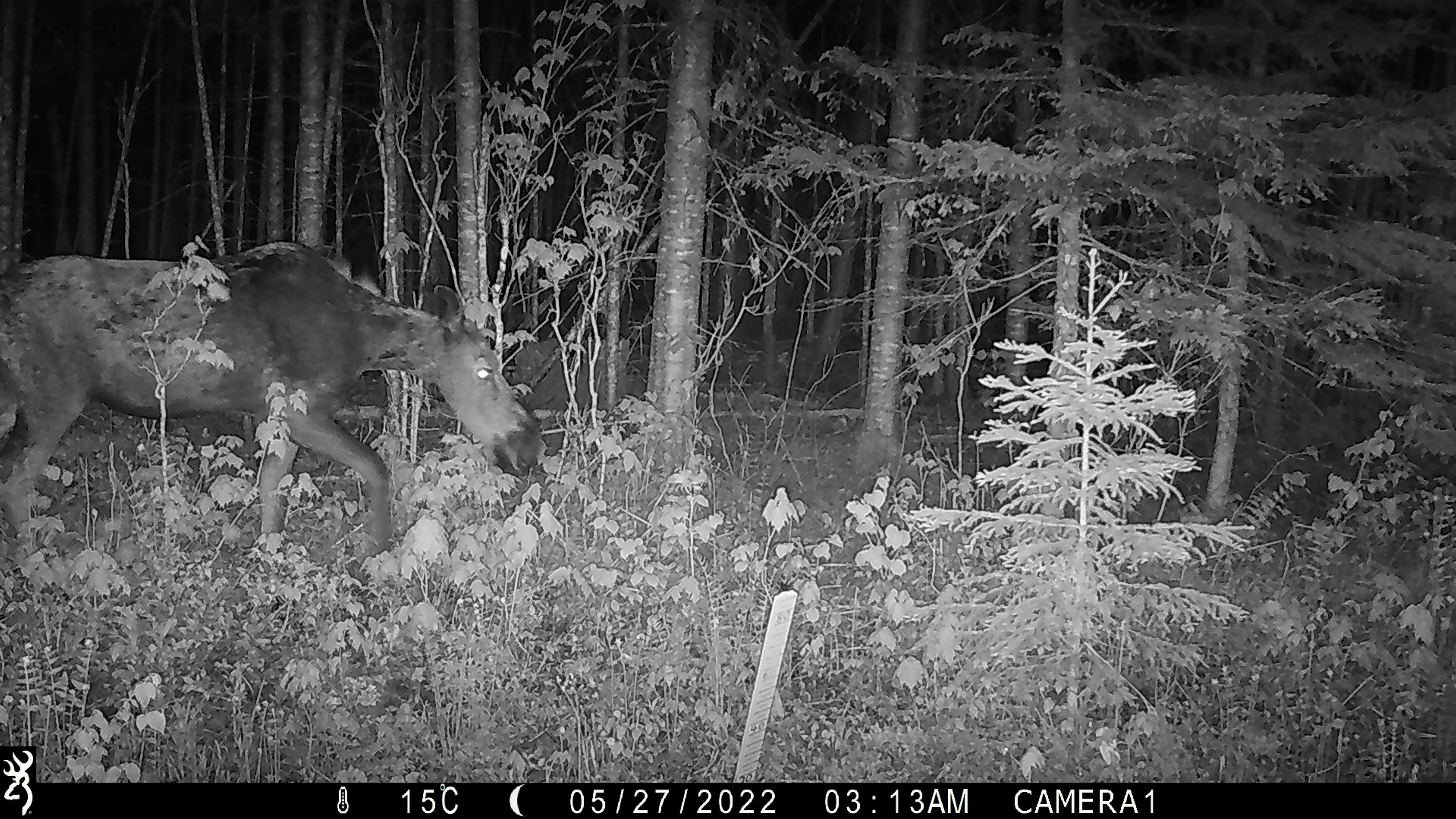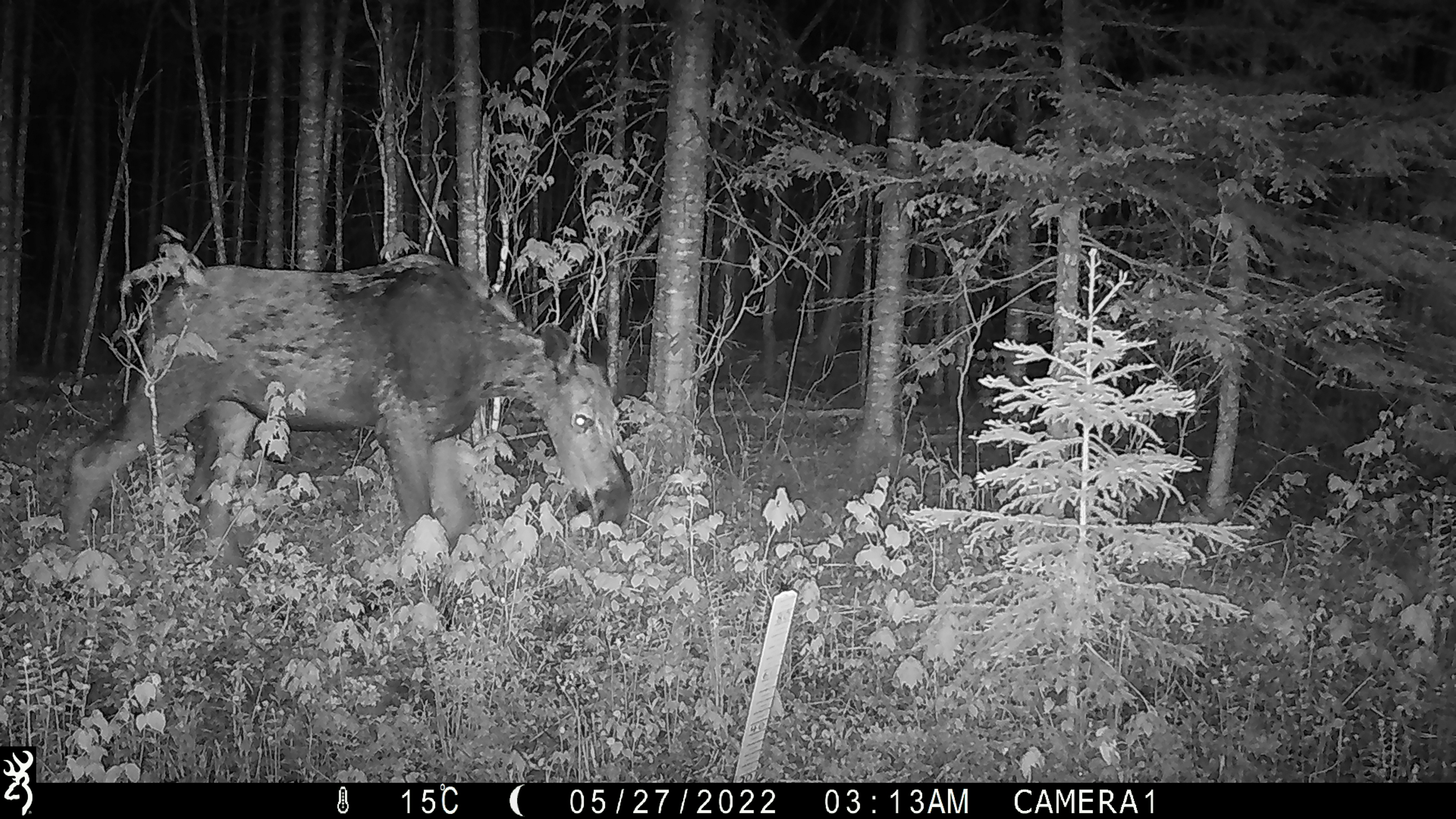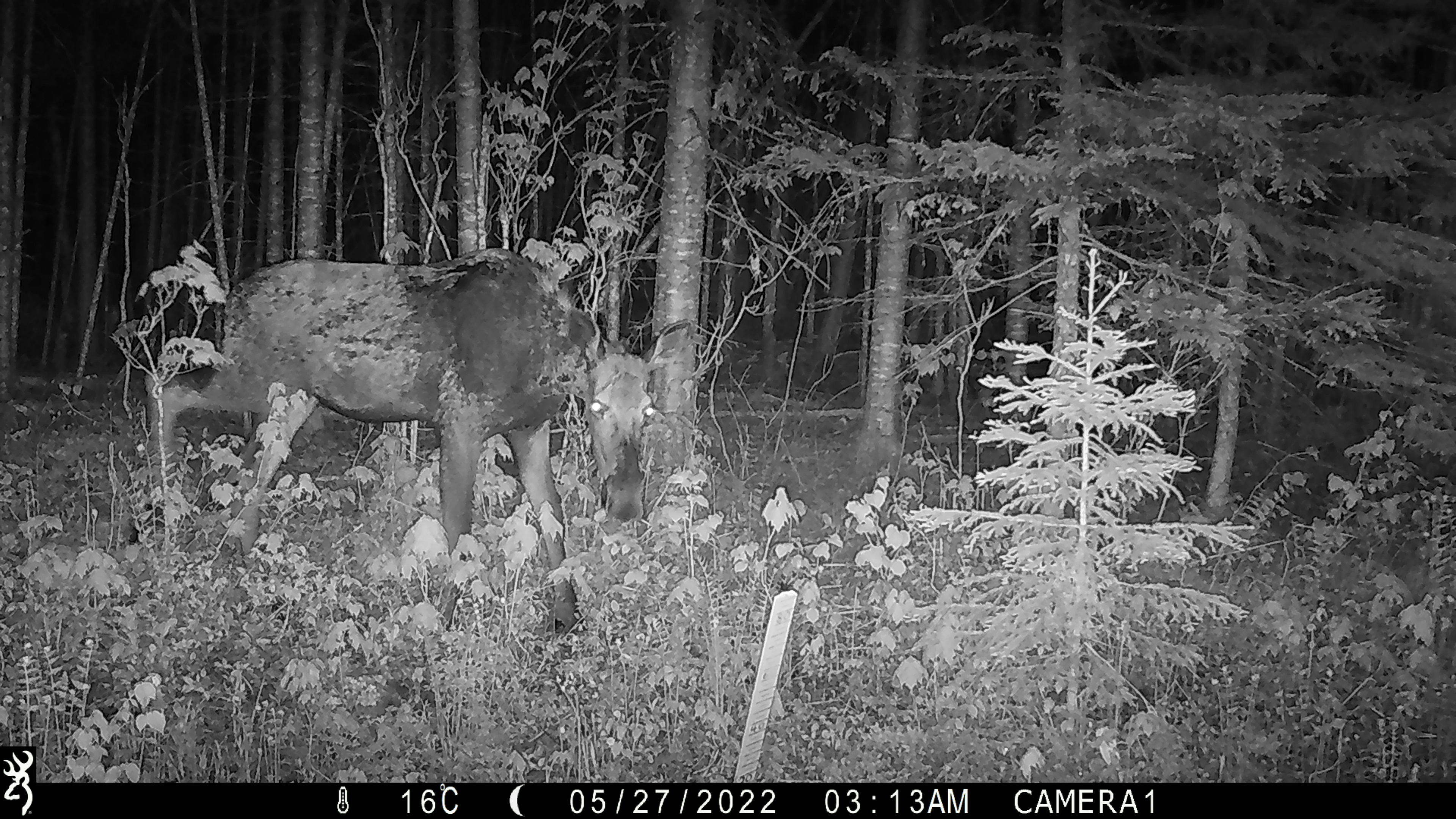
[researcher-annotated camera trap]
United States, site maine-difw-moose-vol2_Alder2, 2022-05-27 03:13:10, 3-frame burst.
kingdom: Animalia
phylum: Chordata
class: Mammalia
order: Artiodactyla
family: Cervidae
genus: Alces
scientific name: Alces alces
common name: moose